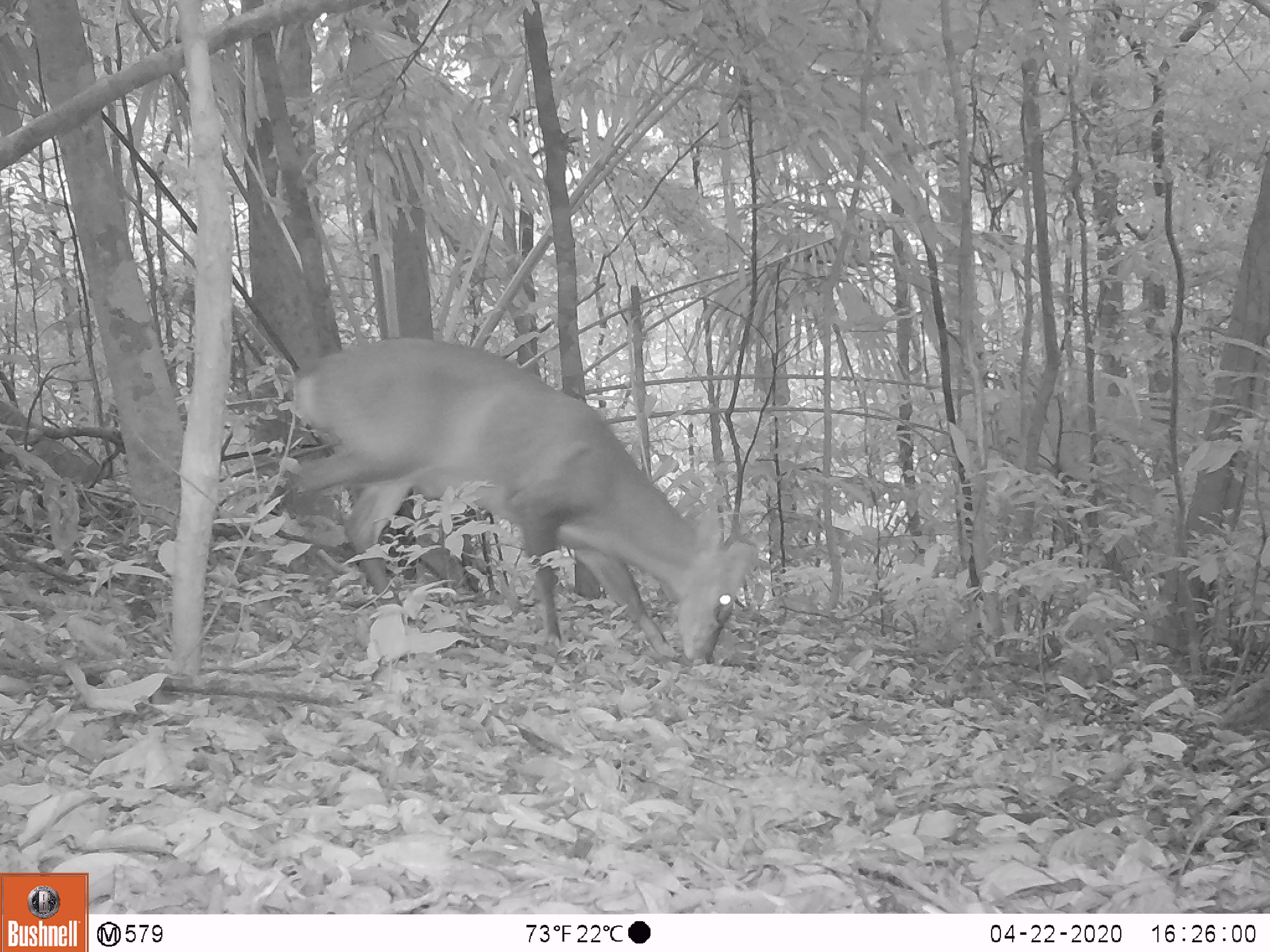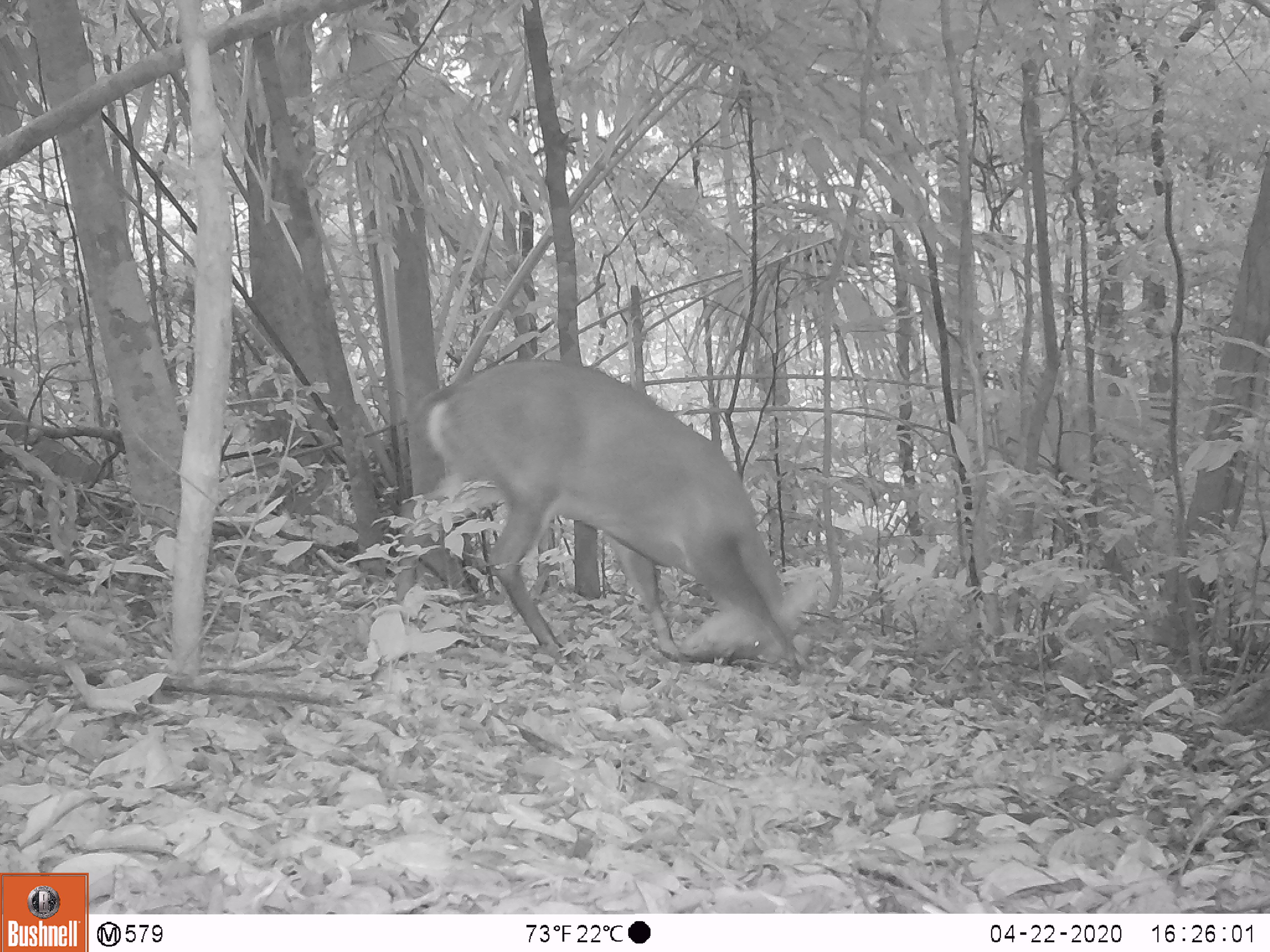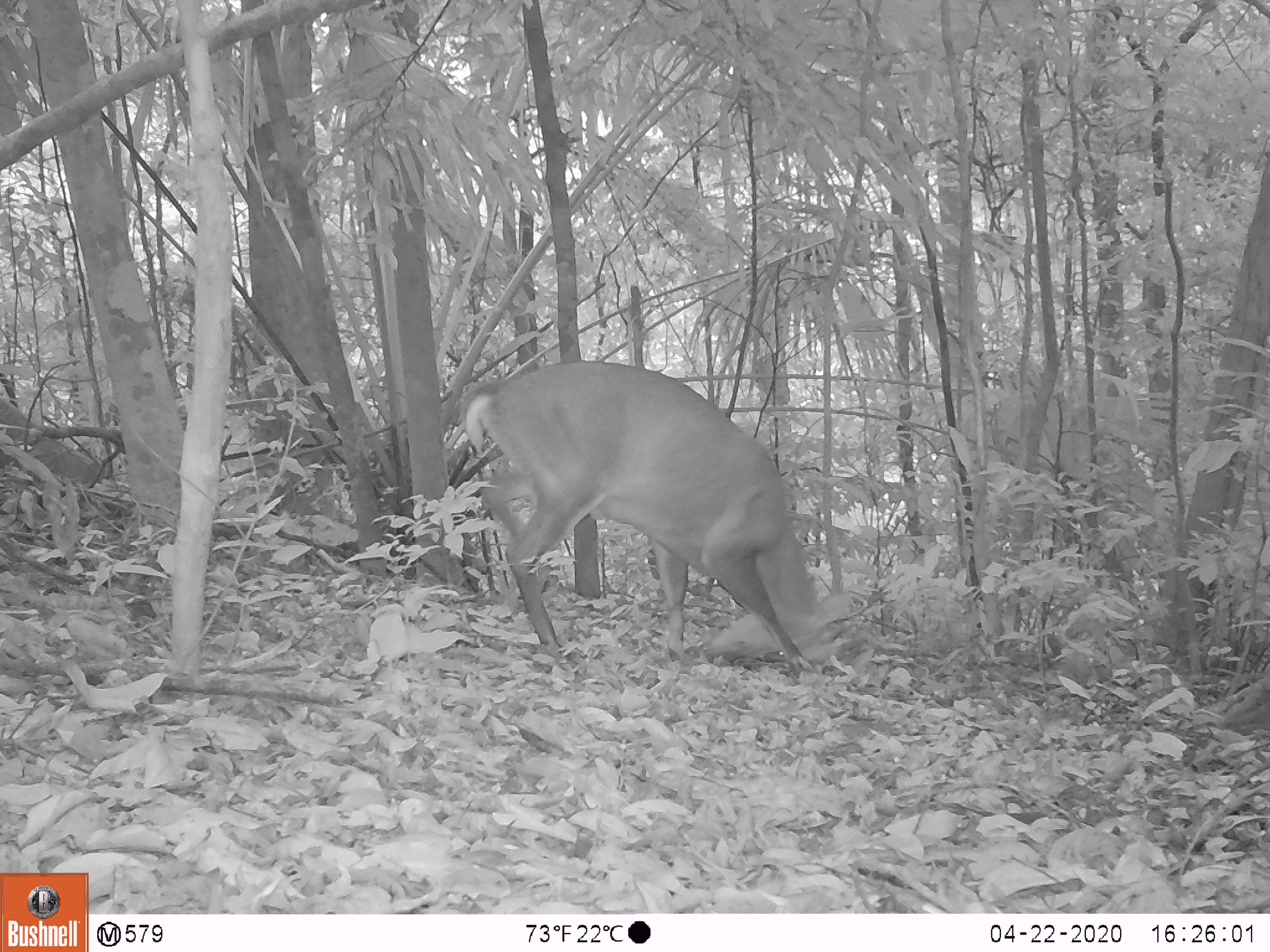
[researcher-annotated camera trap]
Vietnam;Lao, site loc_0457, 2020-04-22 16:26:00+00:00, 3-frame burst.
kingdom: Animalia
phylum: Chordata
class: Mammalia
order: Artiodactyla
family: Cervidae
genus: Muntiacus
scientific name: Muntiacus vuquangensis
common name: large-antlered muntjac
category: large antlered muntjac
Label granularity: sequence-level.